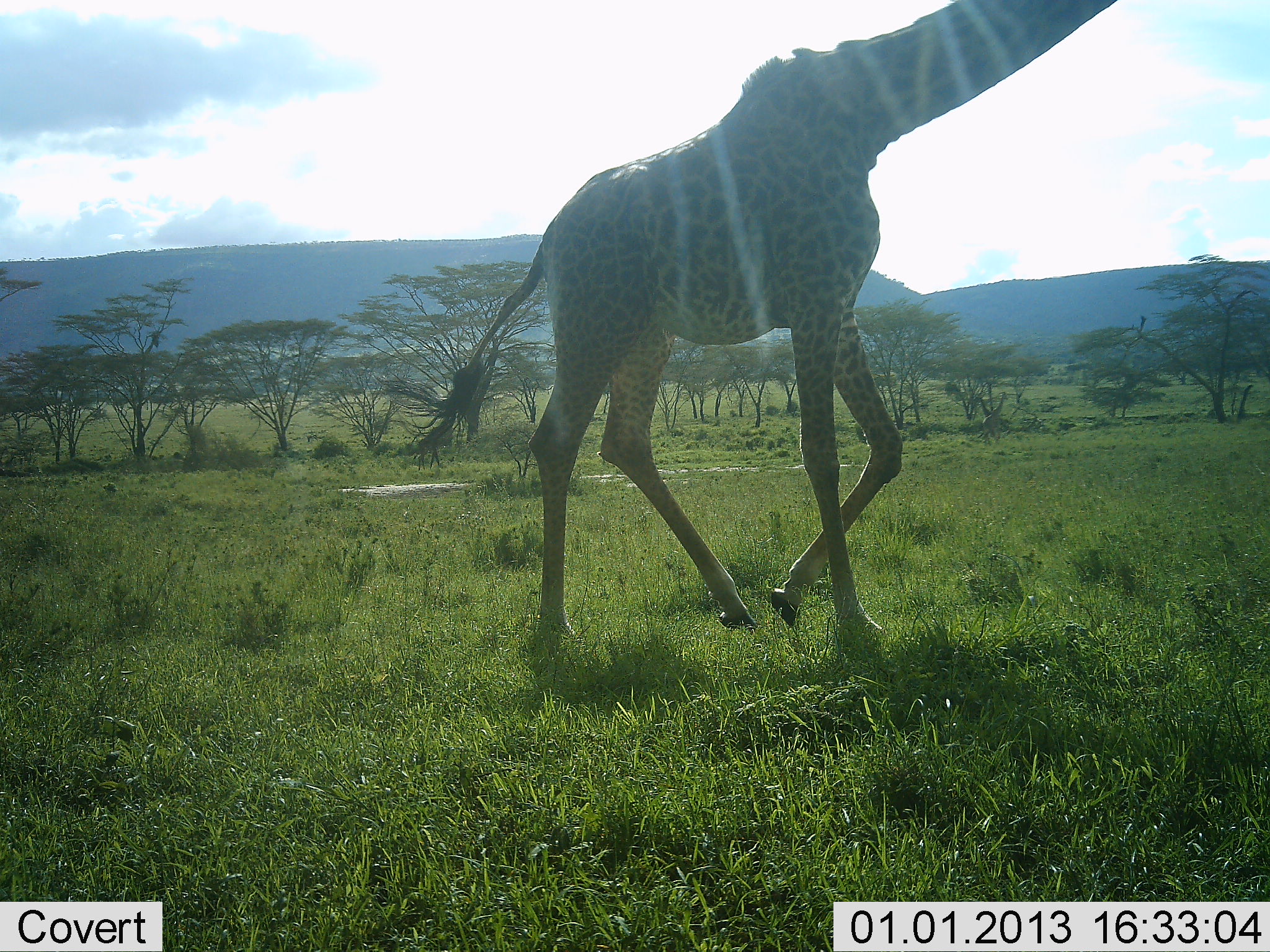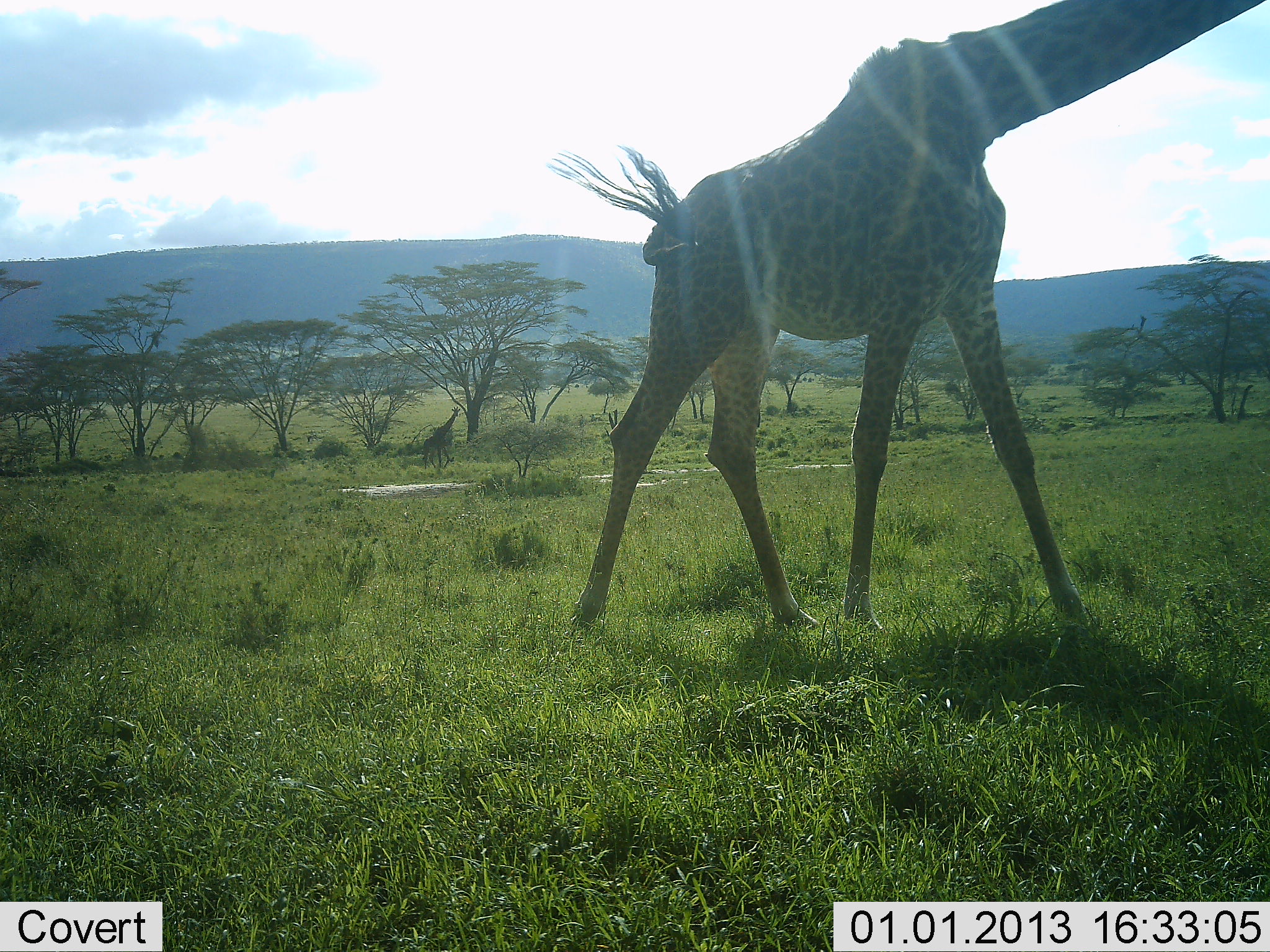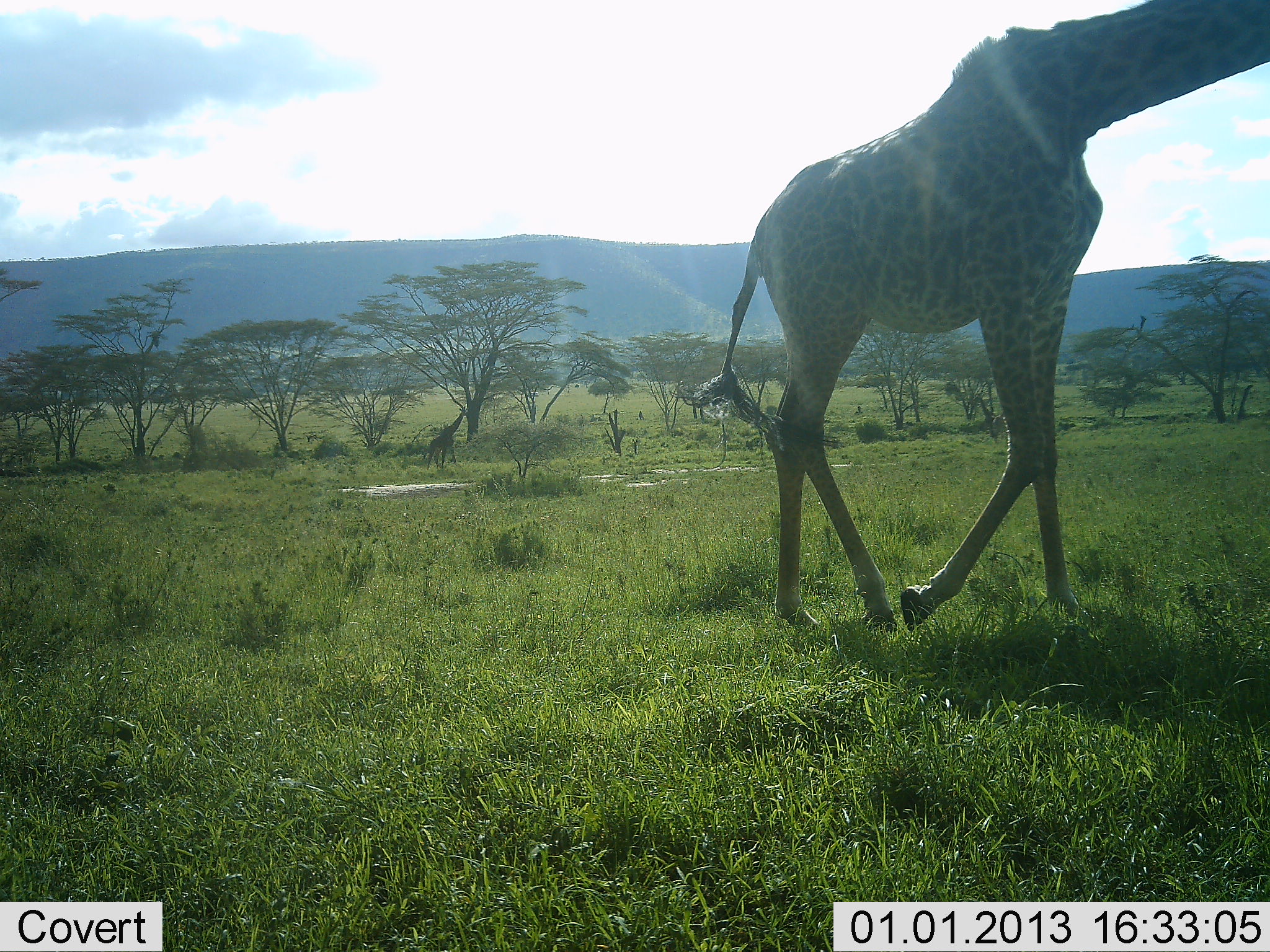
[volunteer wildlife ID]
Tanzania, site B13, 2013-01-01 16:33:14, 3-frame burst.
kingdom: Animalia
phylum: Chordata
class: Mammalia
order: Artiodactyla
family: Giraffidae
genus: Giraffa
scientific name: Giraffa camelopardalis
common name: giraffe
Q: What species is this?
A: Giraffe (Giraffa camelopardalis).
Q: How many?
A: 2.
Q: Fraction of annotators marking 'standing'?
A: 19%.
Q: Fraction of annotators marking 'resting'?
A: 0%.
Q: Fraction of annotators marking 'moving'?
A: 92%.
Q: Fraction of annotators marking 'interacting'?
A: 0%.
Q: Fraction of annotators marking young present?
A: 4%.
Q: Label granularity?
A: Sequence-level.